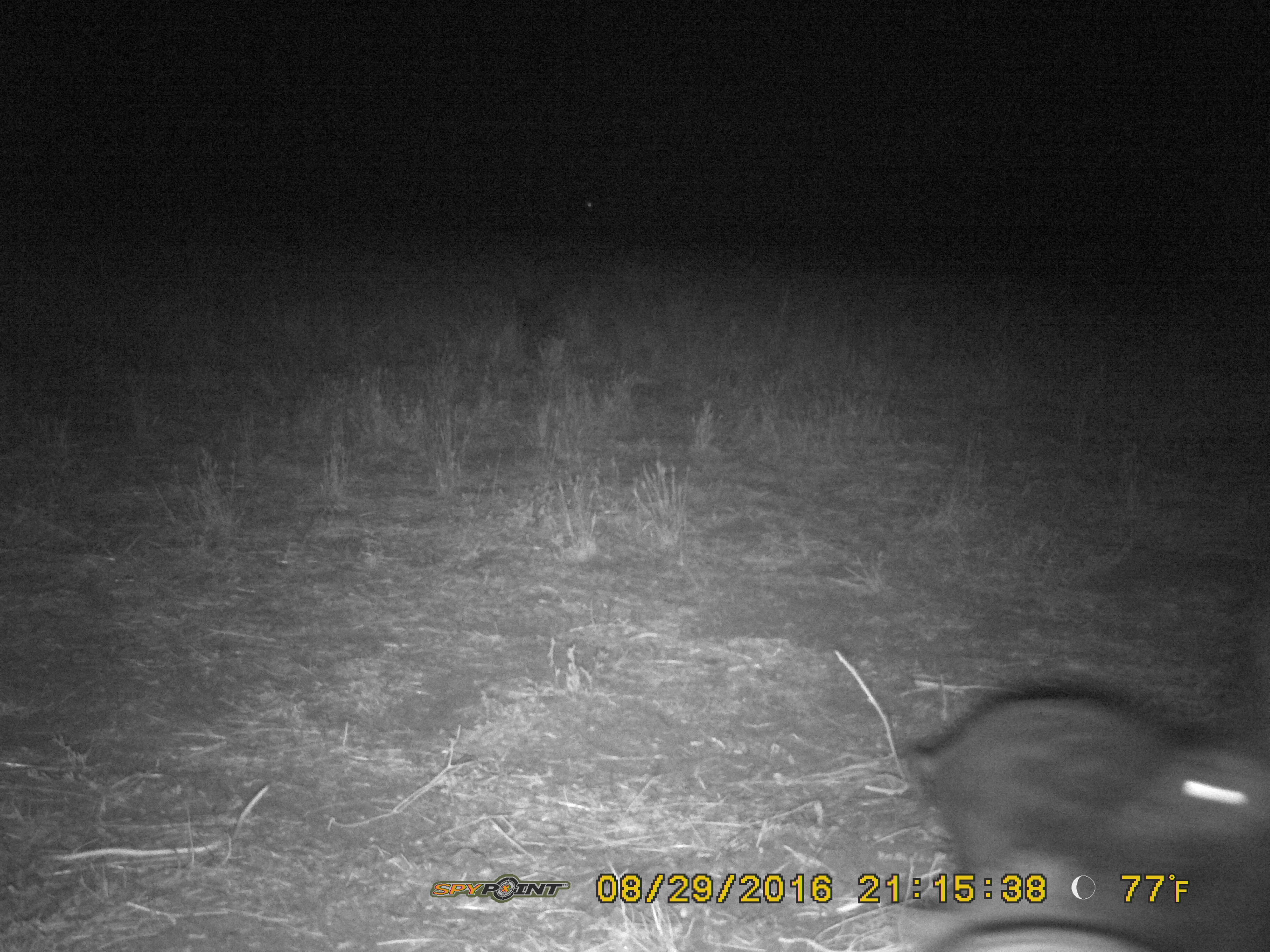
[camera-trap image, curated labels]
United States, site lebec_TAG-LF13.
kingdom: Animalia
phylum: Chordata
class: Mammalia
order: Artiodactyla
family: Suidae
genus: Sus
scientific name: Sus scrofa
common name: wild boar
Sus scrofa (wild boar).